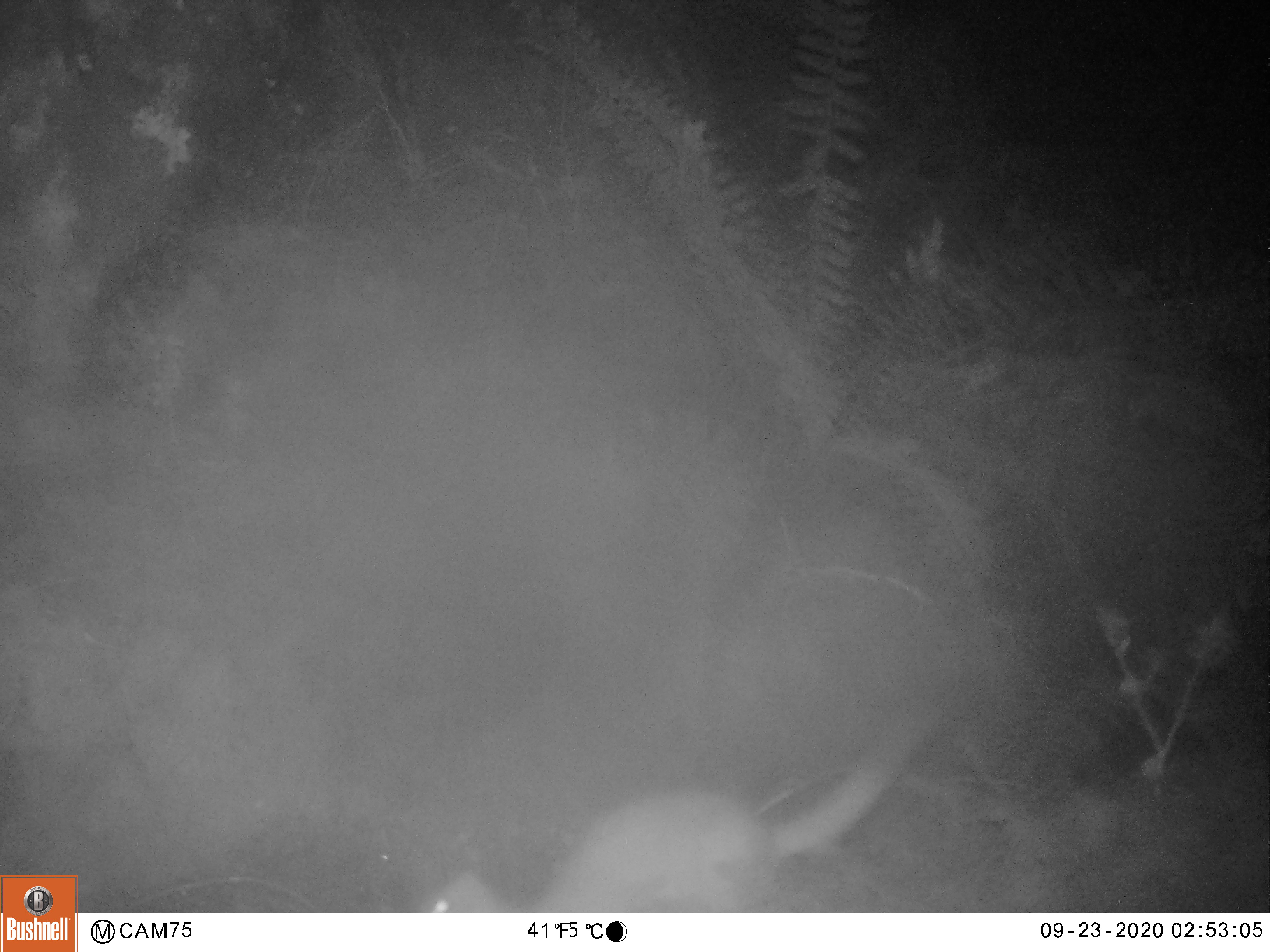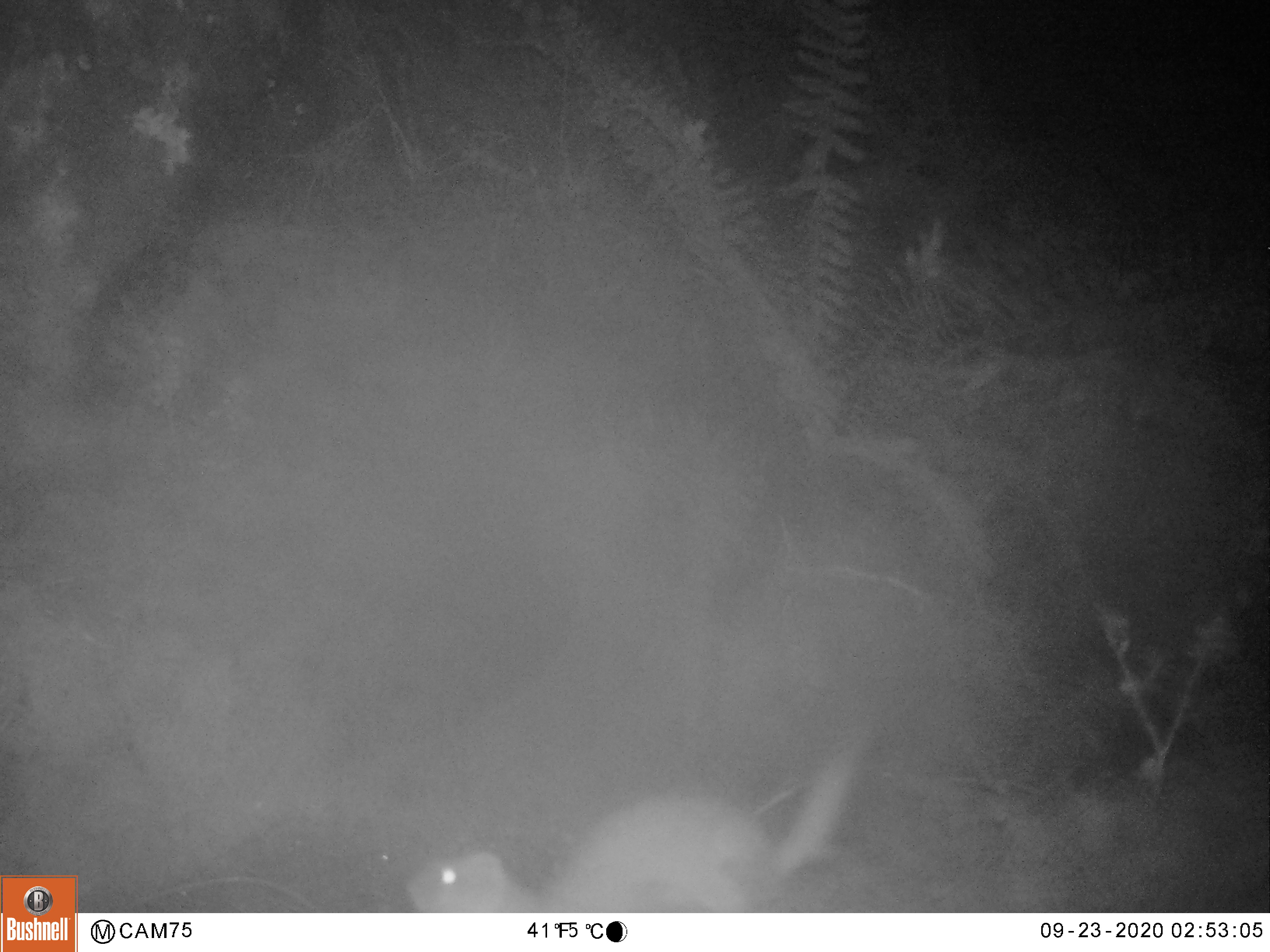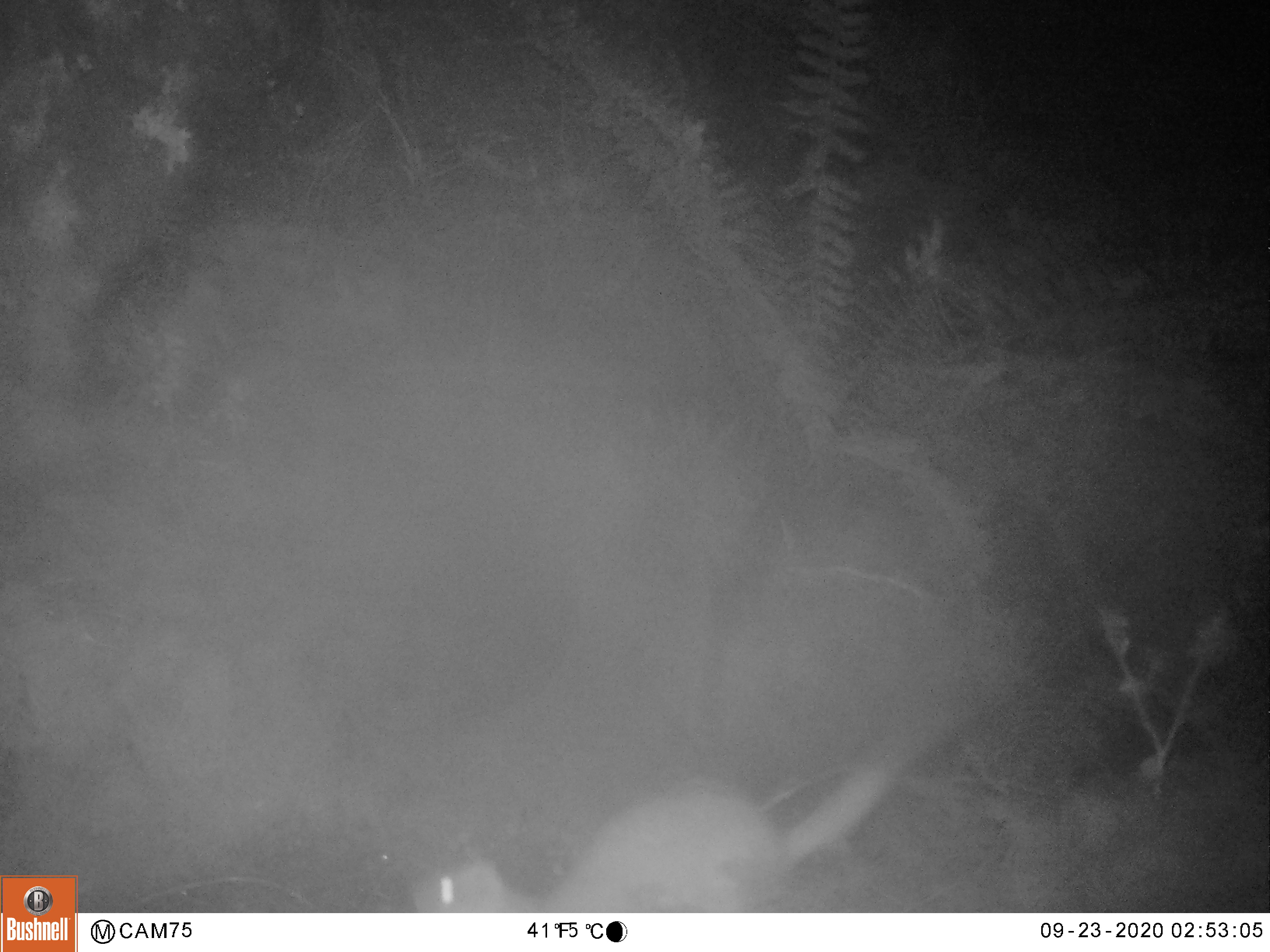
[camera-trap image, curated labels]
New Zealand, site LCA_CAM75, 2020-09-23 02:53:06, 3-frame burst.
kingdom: Animalia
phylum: Chordata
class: Mammalia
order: Carnivora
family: Mustelidae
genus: Mustela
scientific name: Mustela erminea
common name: stoat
Stoat (Mustela erminea).